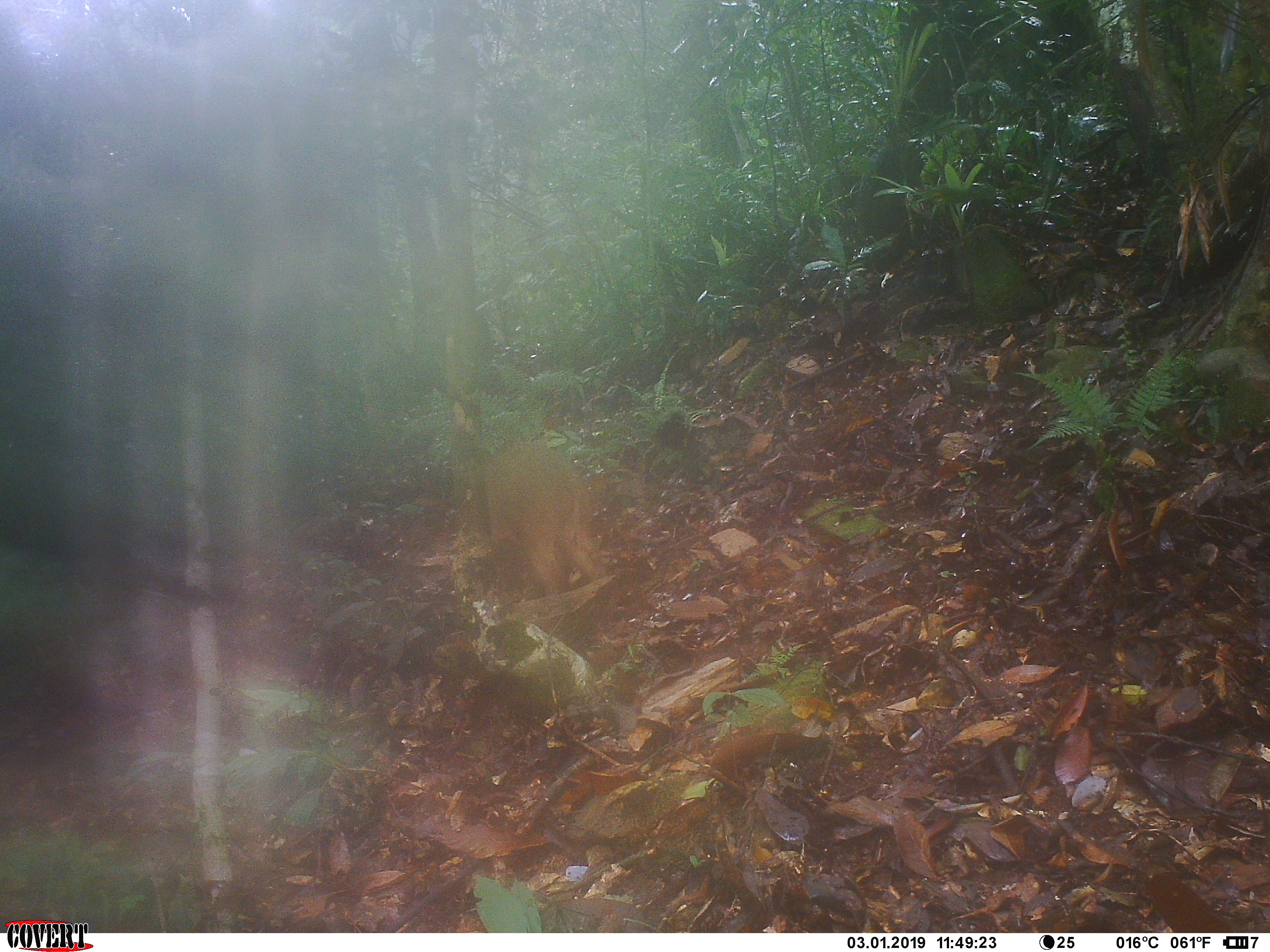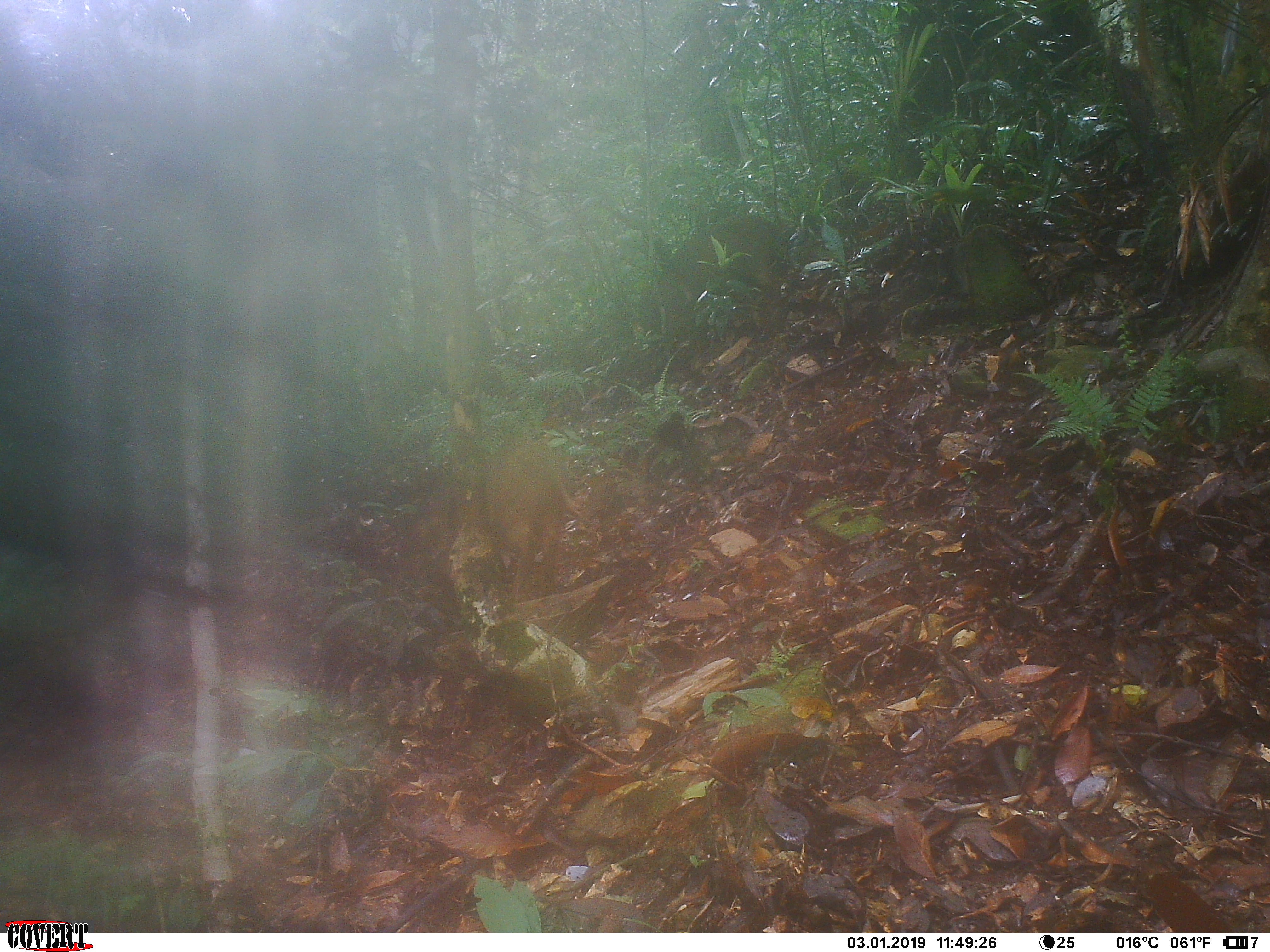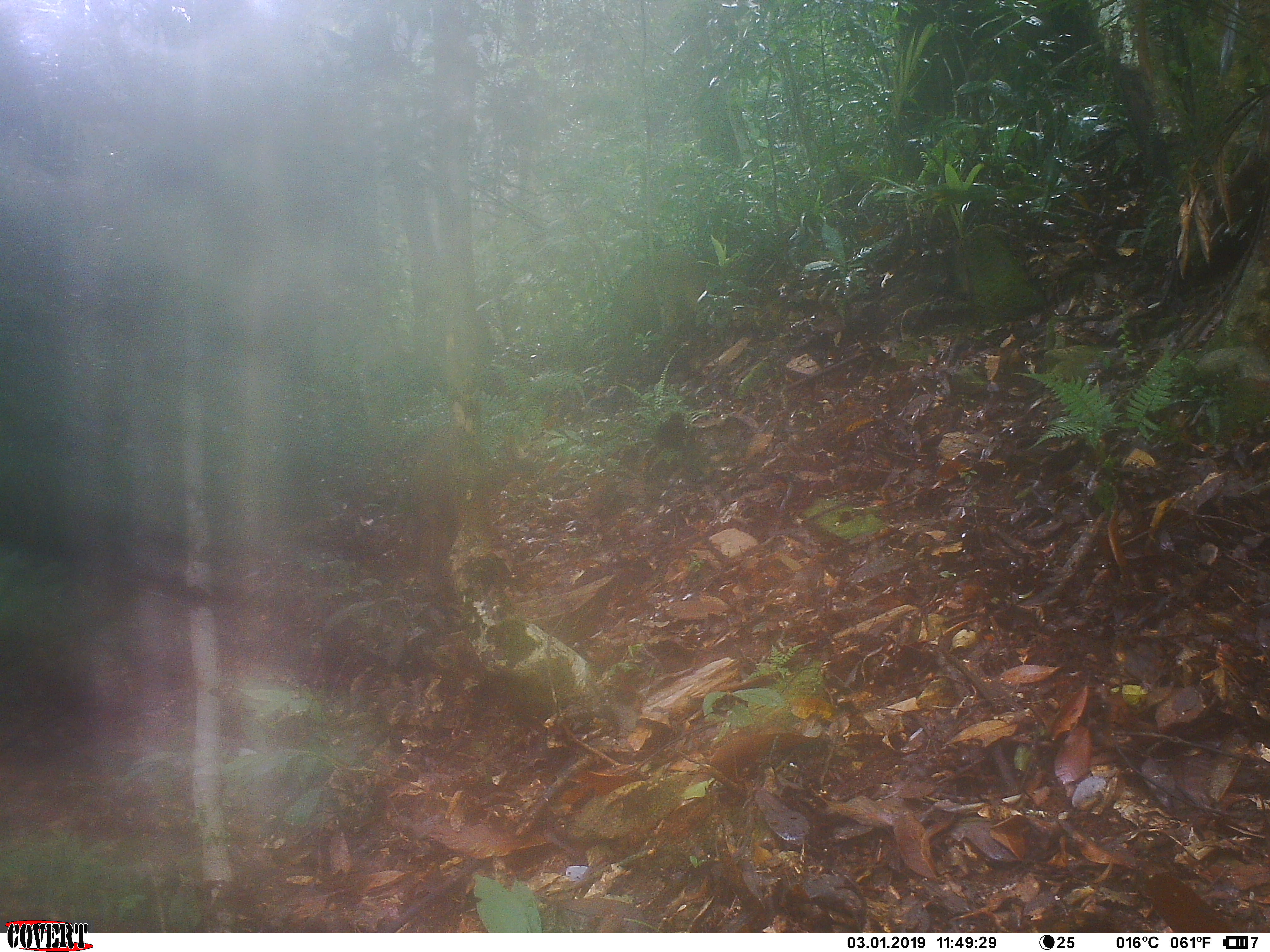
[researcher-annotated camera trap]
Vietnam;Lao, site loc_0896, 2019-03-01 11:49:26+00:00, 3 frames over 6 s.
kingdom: Animalia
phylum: Chordata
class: Mammalia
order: Artiodactyla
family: Suidae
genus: Sus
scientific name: Sus scrofa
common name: eurasian wild pig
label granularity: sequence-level